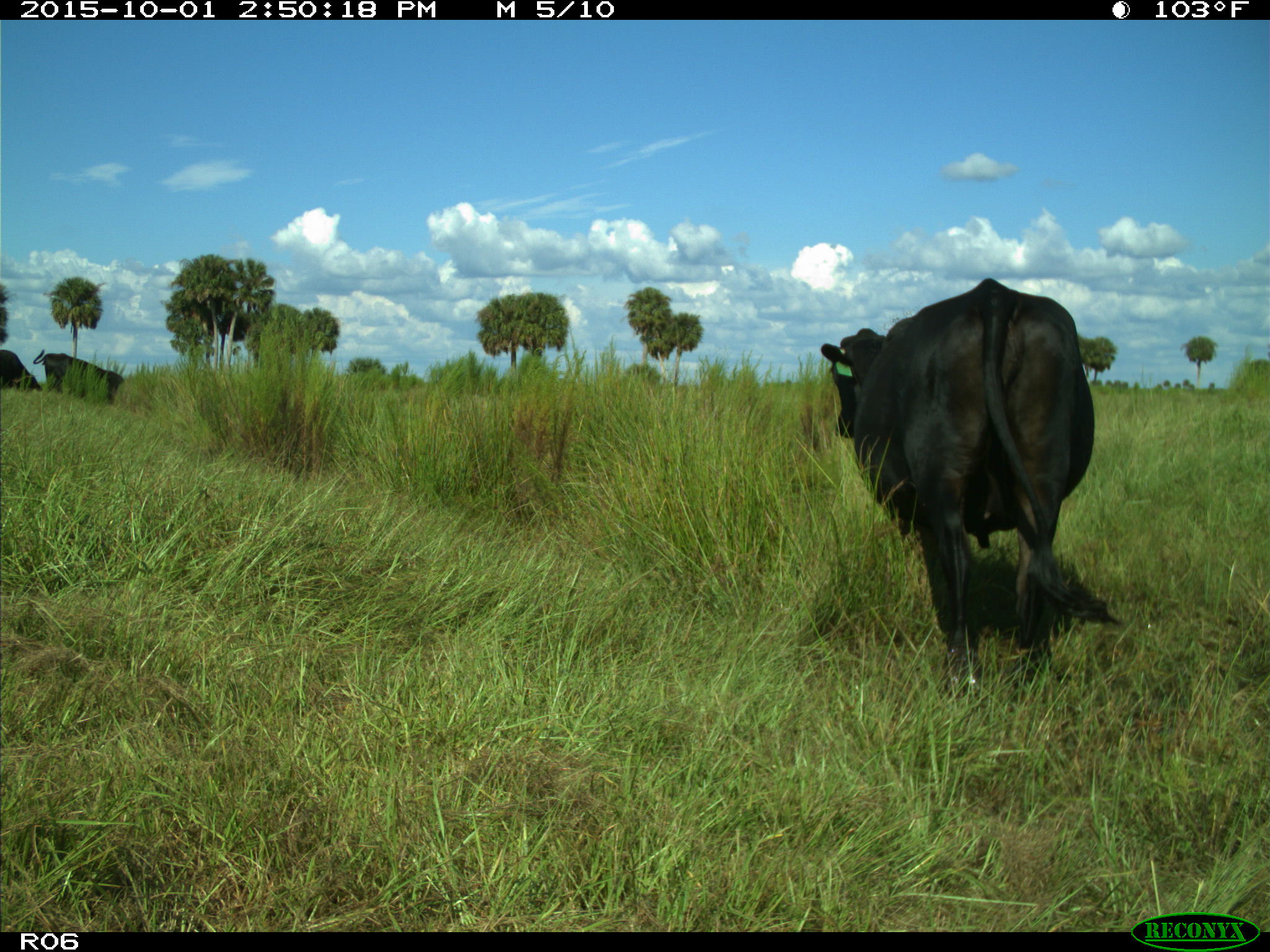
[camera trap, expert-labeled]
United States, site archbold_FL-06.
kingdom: Animalia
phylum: Chordata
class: Mammalia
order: Artiodactyla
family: Bovidae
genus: Bos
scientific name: Bos taurus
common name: domestic cow